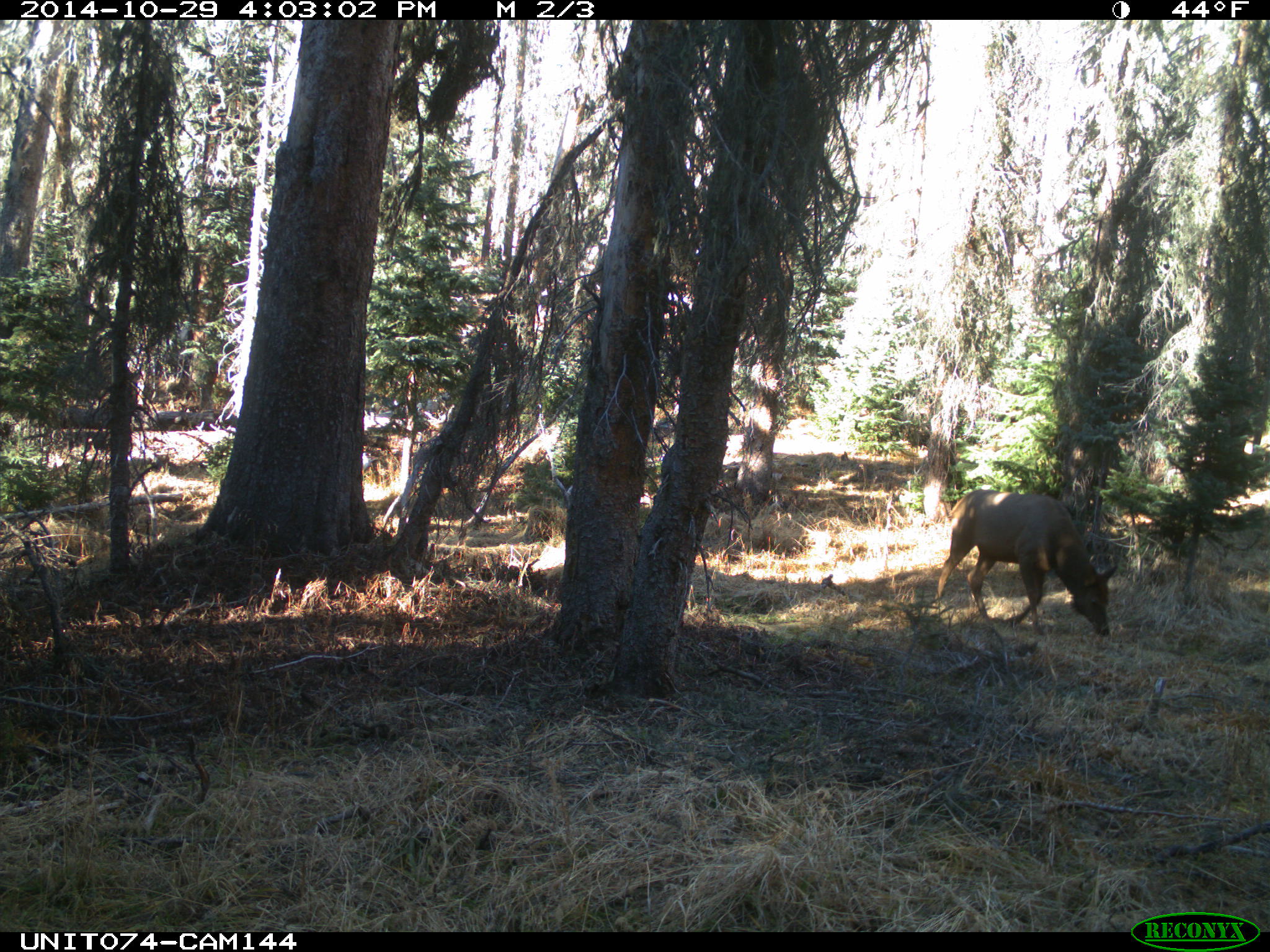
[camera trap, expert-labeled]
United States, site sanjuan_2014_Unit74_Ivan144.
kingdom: Animalia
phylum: Chordata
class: Mammalia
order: Artiodactyla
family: Cervidae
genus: Cervus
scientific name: Cervus elaphus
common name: red deer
Cervus elaphus (red deer).